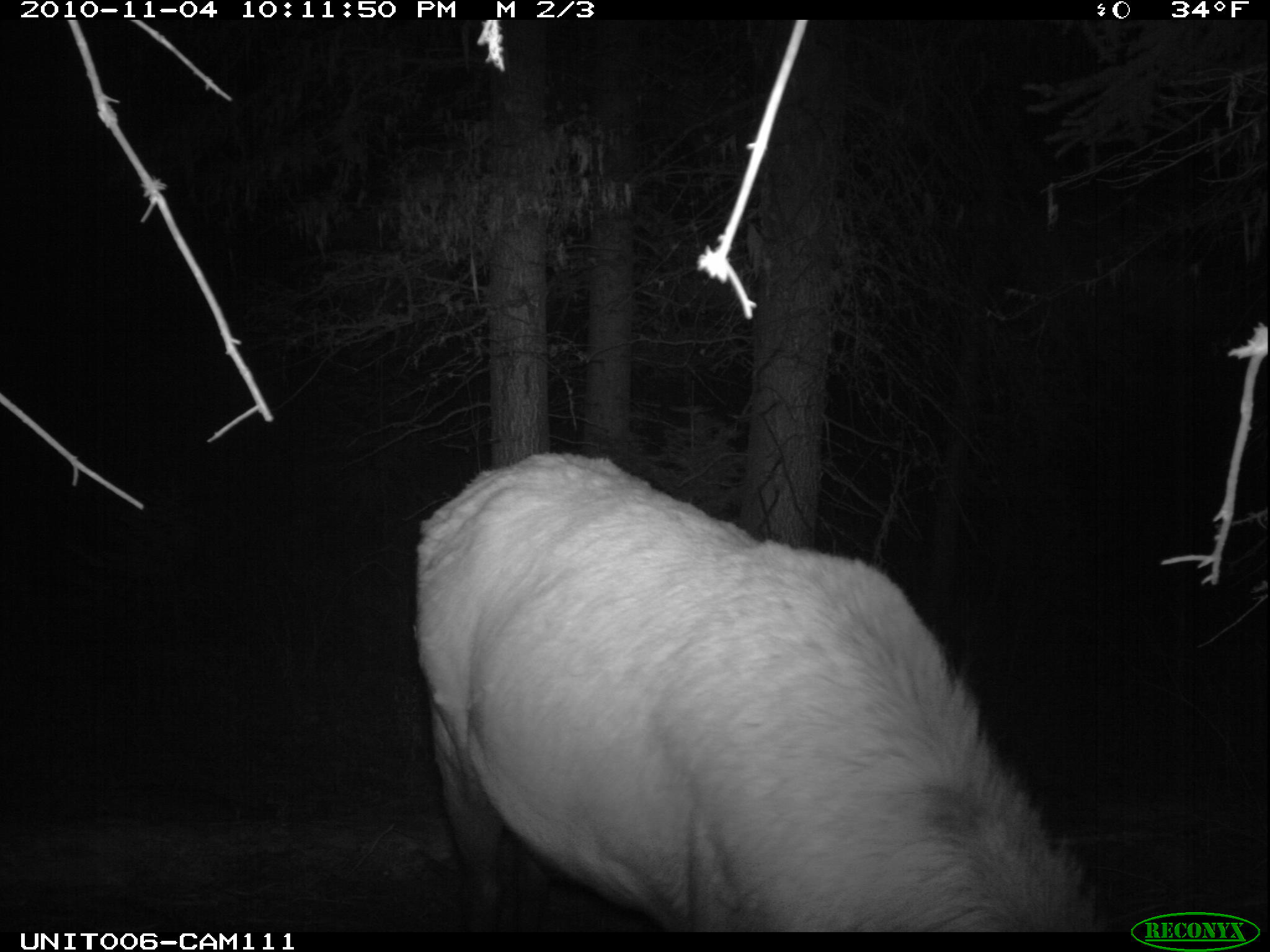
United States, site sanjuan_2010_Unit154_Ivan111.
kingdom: Animalia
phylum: Chordata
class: Mammalia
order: Artiodactyla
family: Cervidae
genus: Cervus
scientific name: Cervus elaphus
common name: red deer